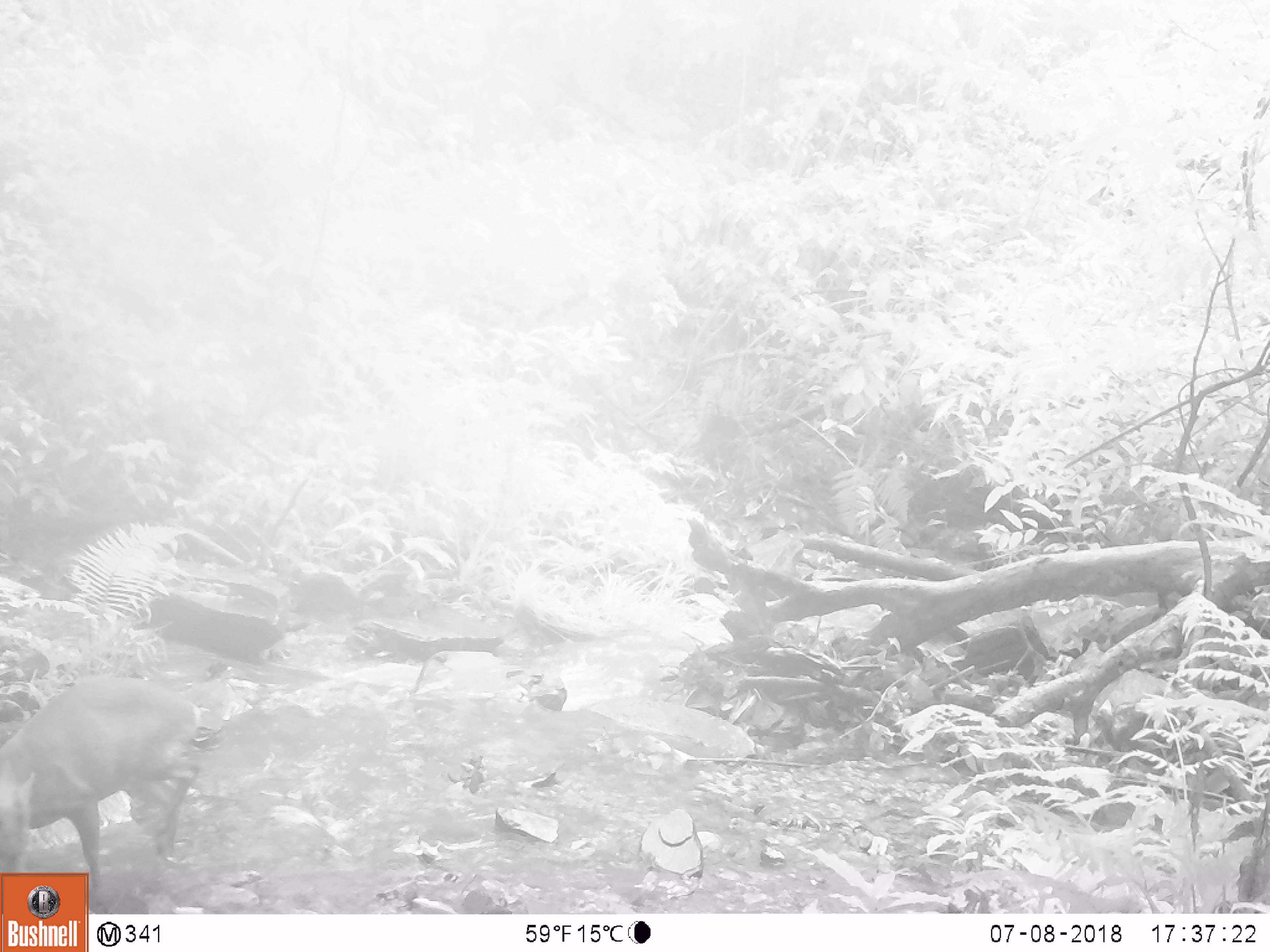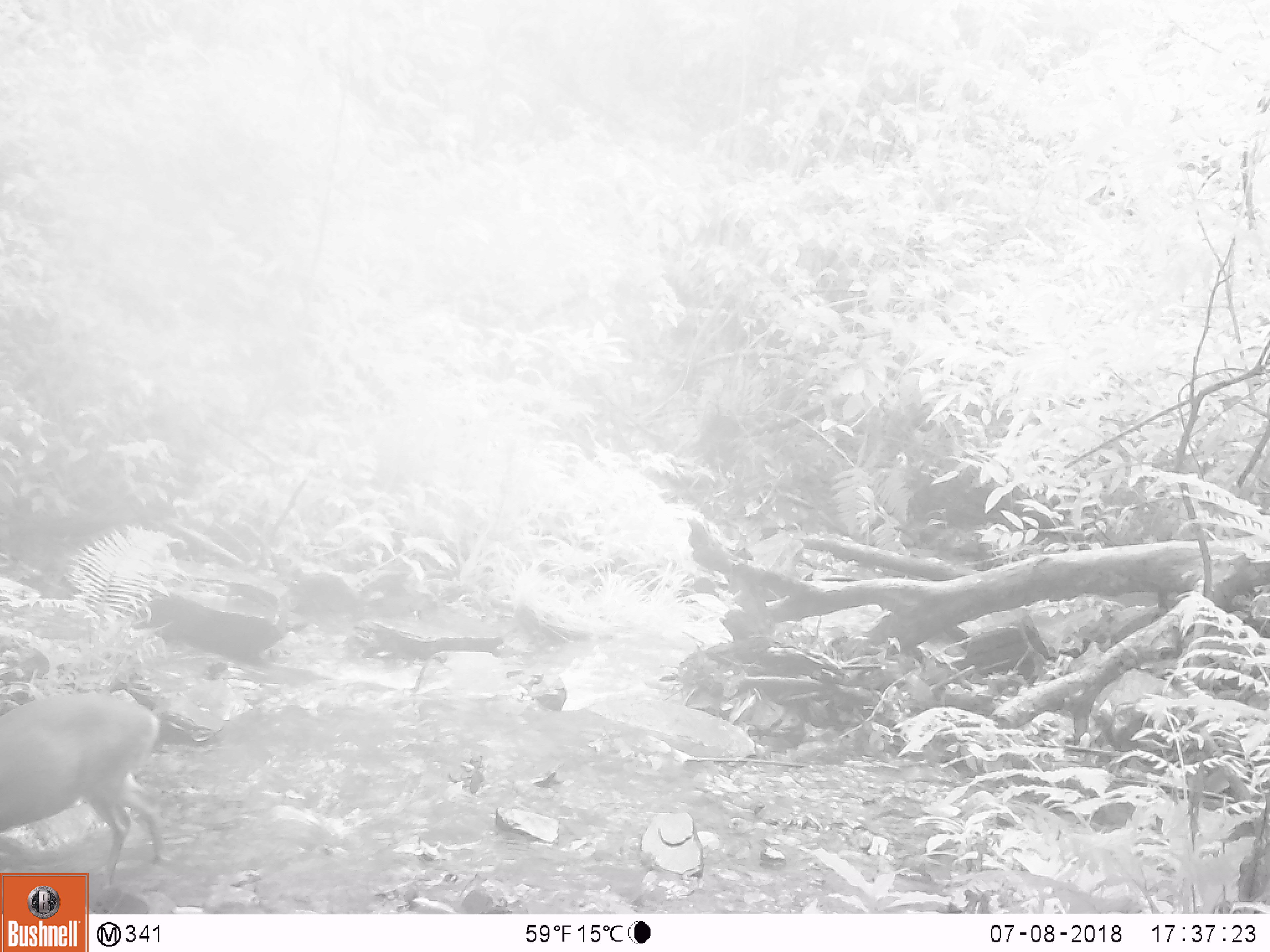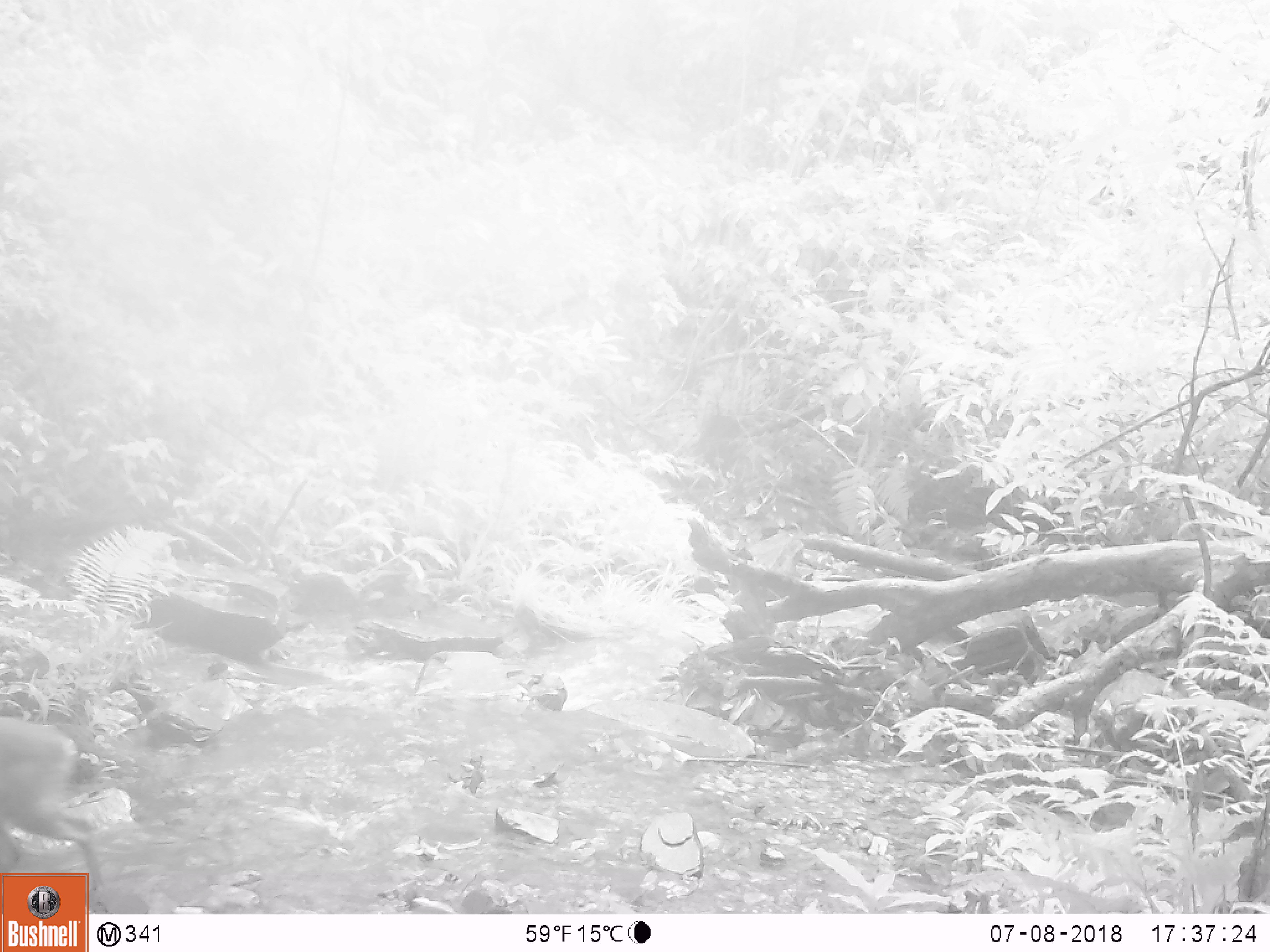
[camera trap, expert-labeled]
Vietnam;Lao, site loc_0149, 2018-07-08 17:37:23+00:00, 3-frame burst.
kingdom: Animalia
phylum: Chordata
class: Mammalia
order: Artiodactyla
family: Cervidae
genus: Muntiacus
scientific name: Muntiacus rooseveltorum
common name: roosevelt's muntjac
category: roosevelts muntjac group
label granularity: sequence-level